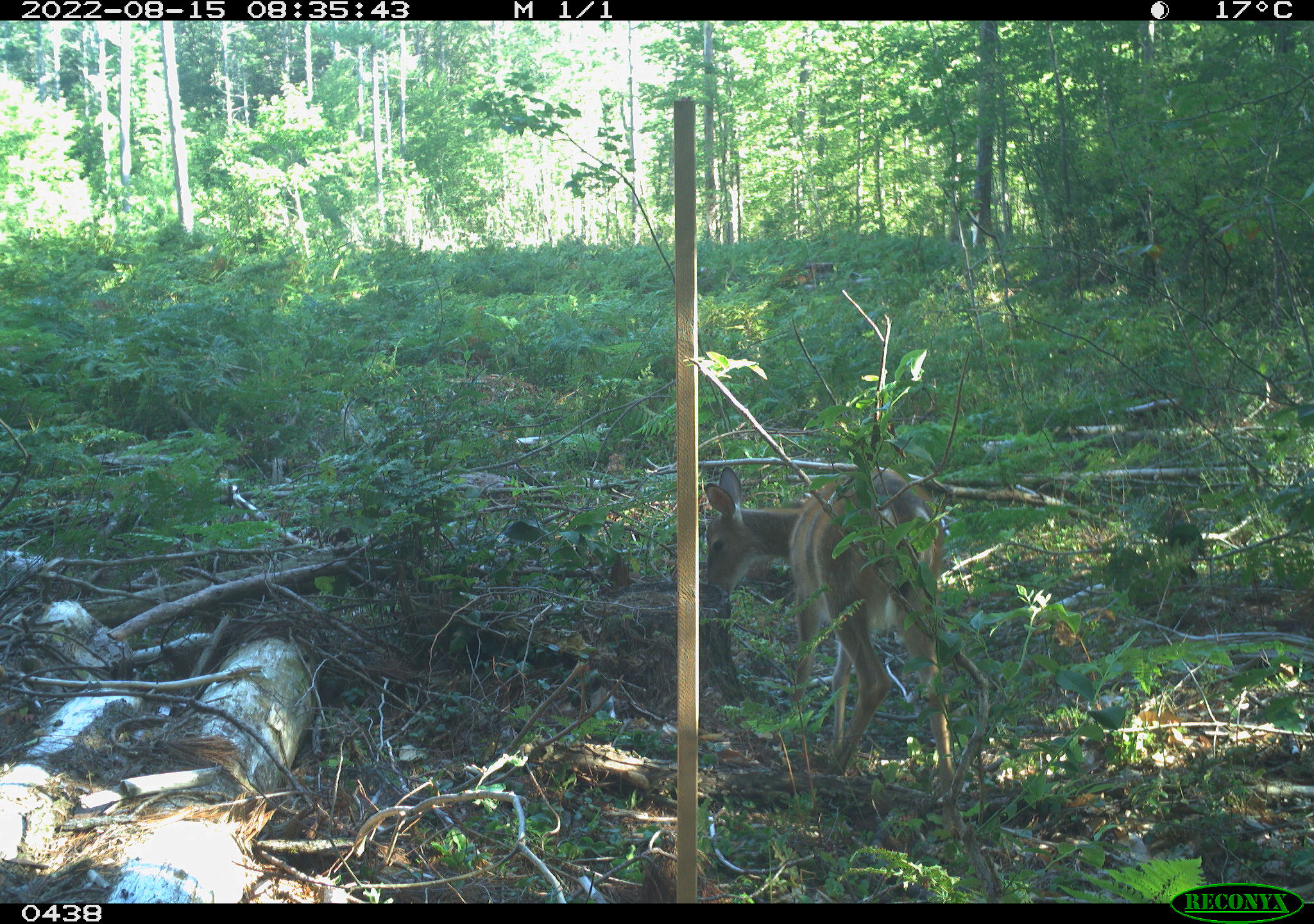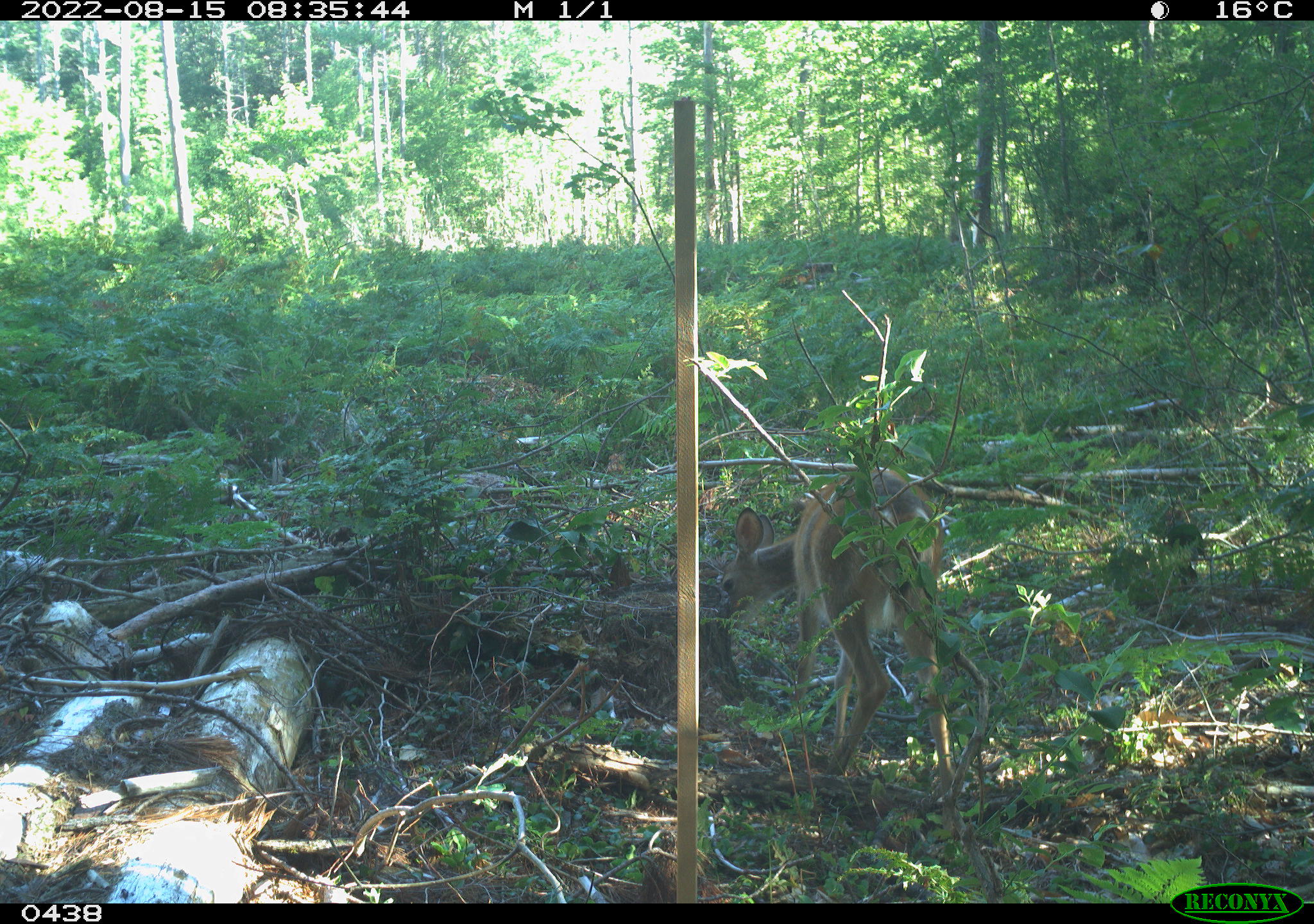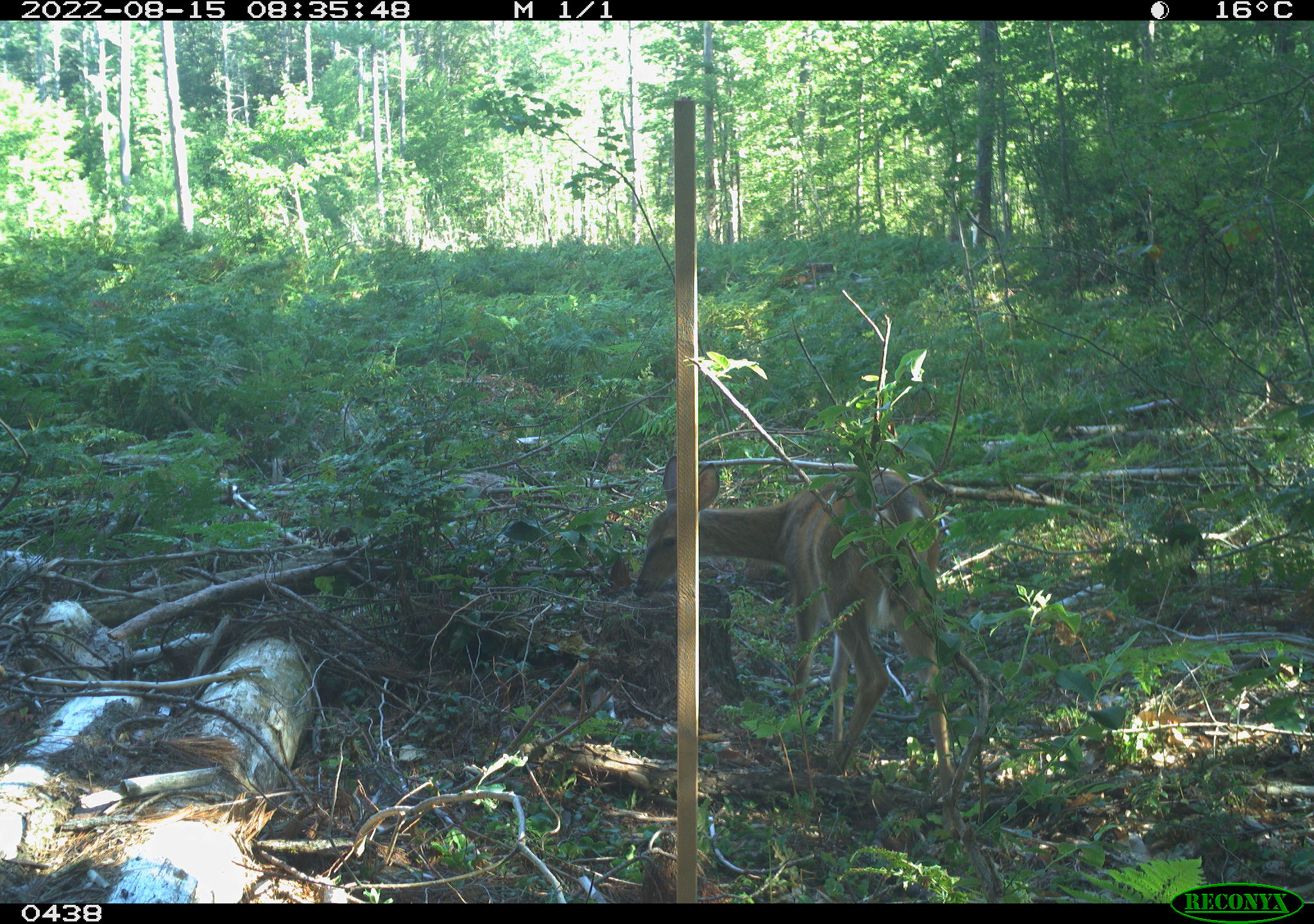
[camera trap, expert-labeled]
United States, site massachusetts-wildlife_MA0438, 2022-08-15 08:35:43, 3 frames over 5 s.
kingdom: Animalia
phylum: Chordata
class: Mammalia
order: Artiodactyla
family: Cervidae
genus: Odocoileus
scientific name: Odocoileus virginianus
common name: white-tailed deer